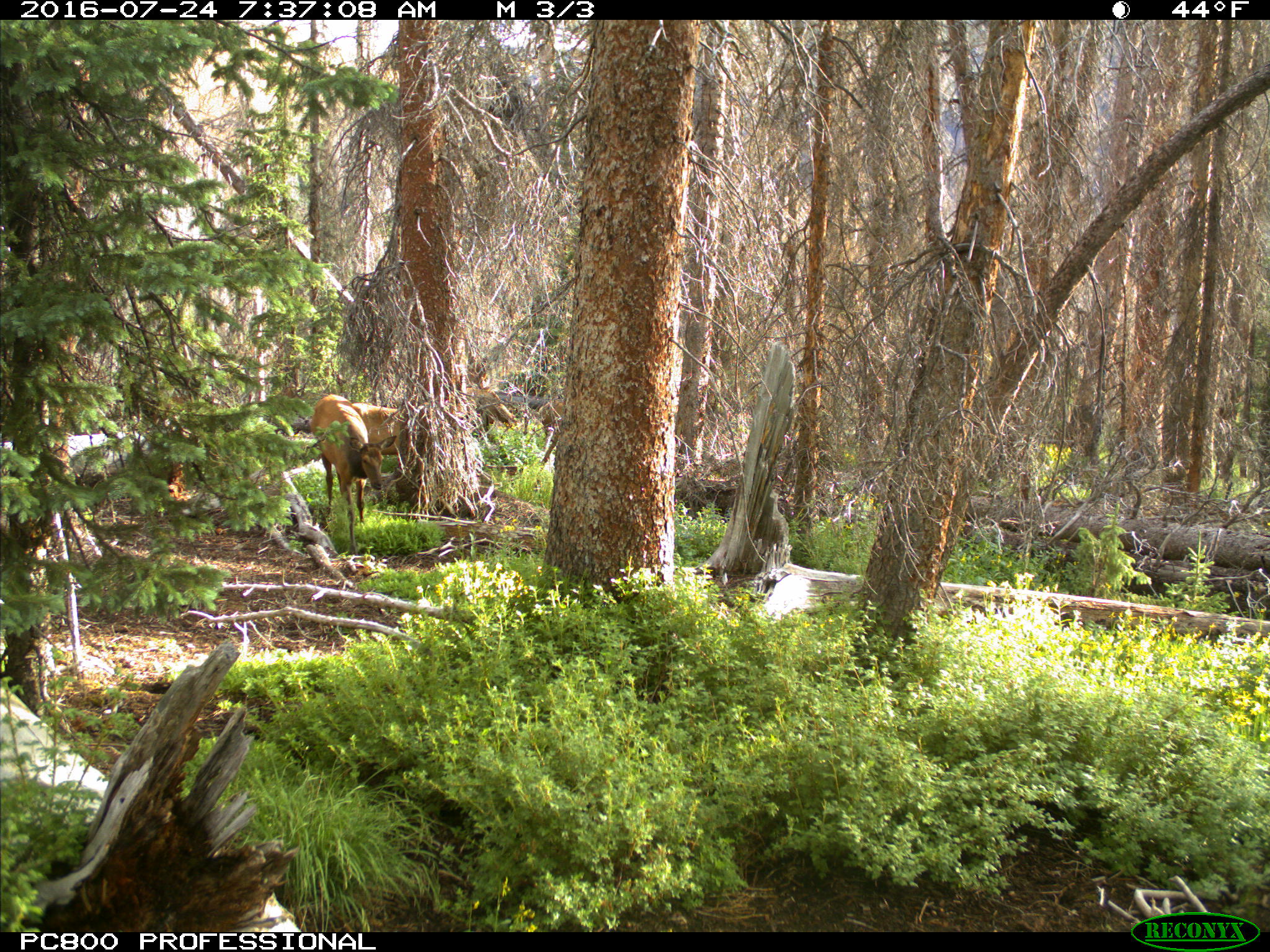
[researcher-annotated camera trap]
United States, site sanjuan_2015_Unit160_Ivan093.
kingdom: Animalia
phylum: Chordata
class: Mammalia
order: Artiodactyla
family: Cervidae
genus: Cervus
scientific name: Cervus elaphus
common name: red deer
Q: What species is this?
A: Cervus elaphus (red deer).